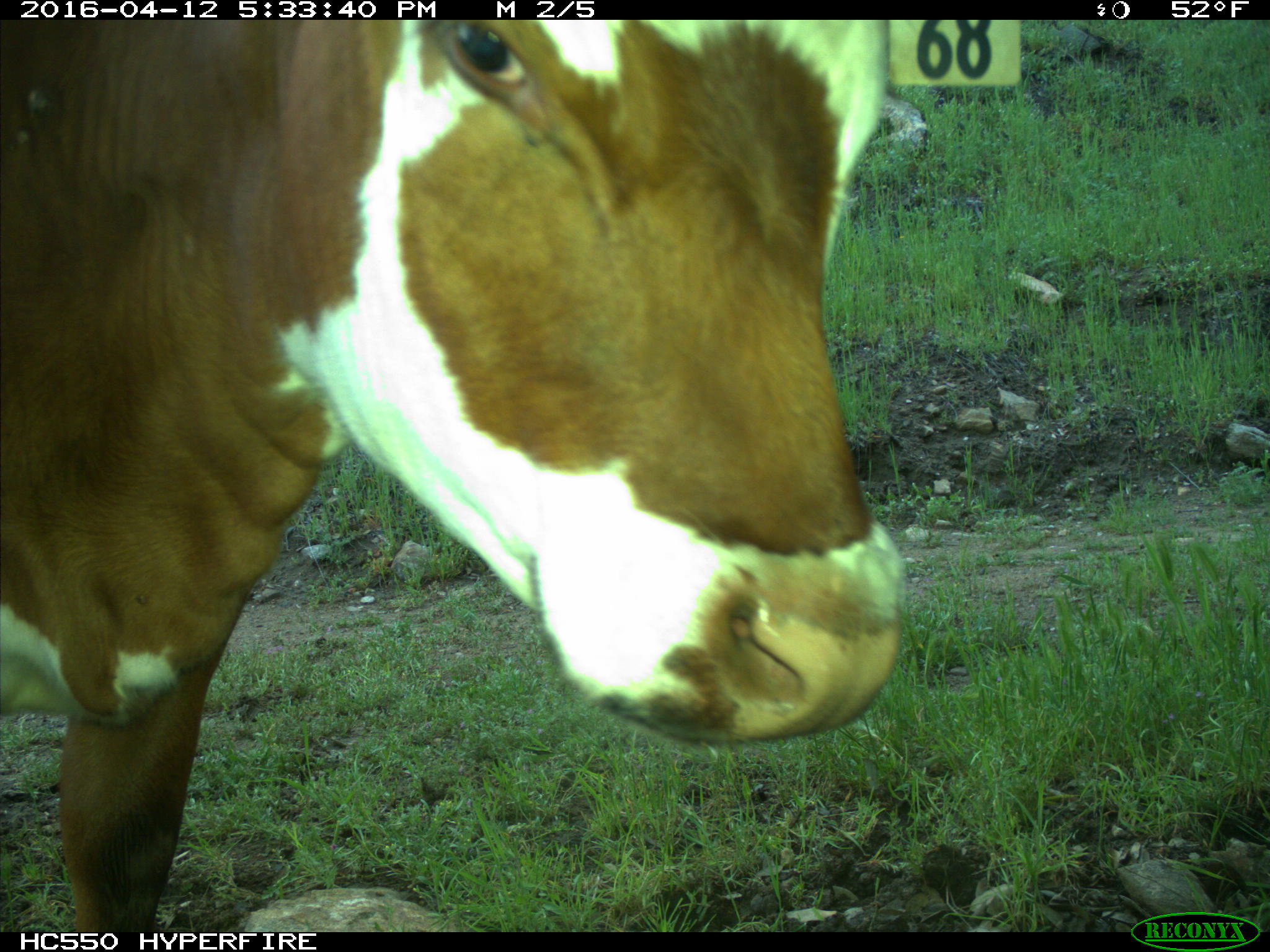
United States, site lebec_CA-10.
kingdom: Animalia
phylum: Chordata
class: Mammalia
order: Artiodactyla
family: Bovidae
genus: Bos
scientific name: Bos taurus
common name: domestic cow